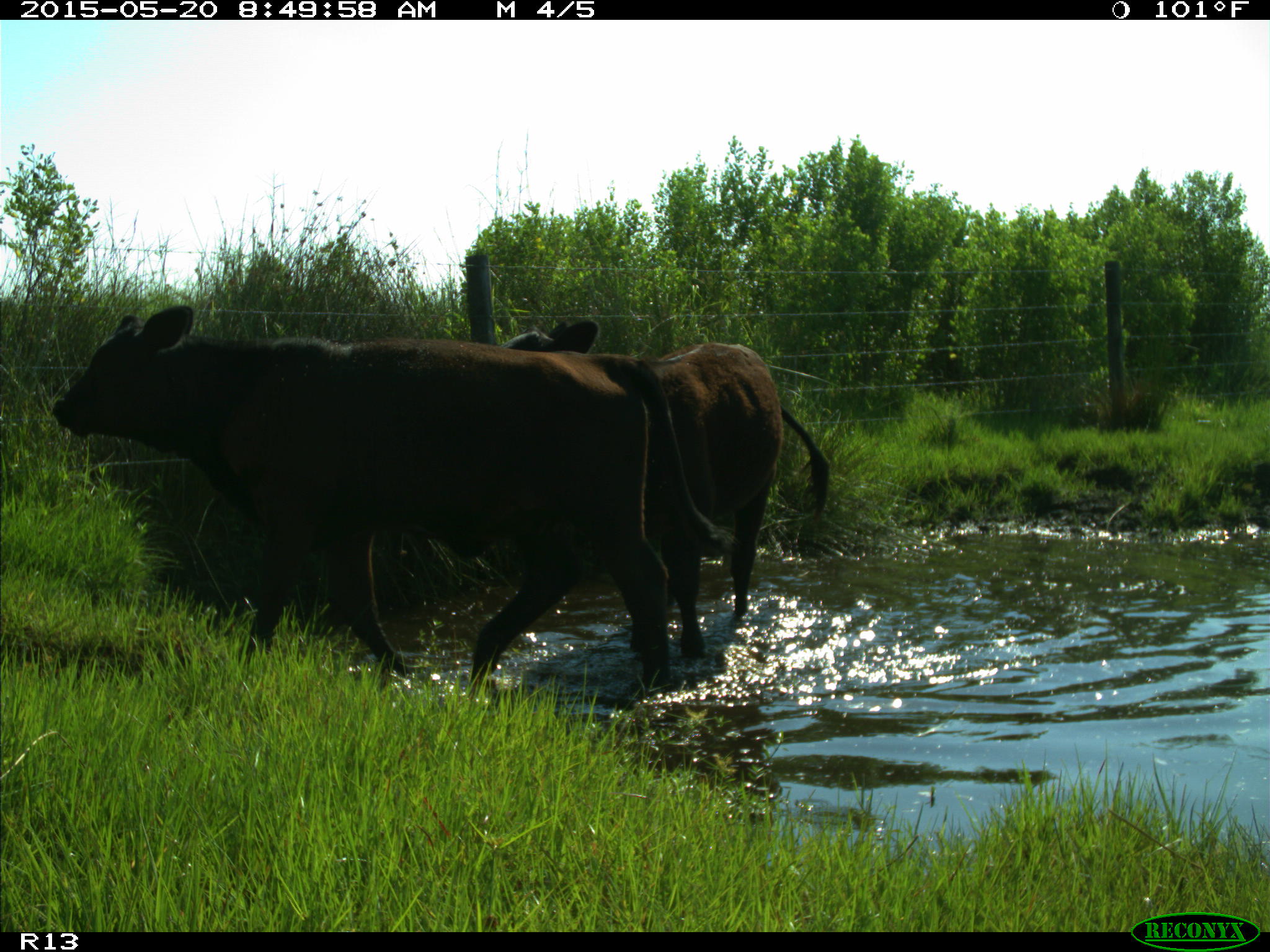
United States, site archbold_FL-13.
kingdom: Animalia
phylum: Chordata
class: Mammalia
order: Artiodactyla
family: Bovidae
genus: Bos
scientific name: Bos taurus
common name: domestic cow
Bos taurus (domestic cow).